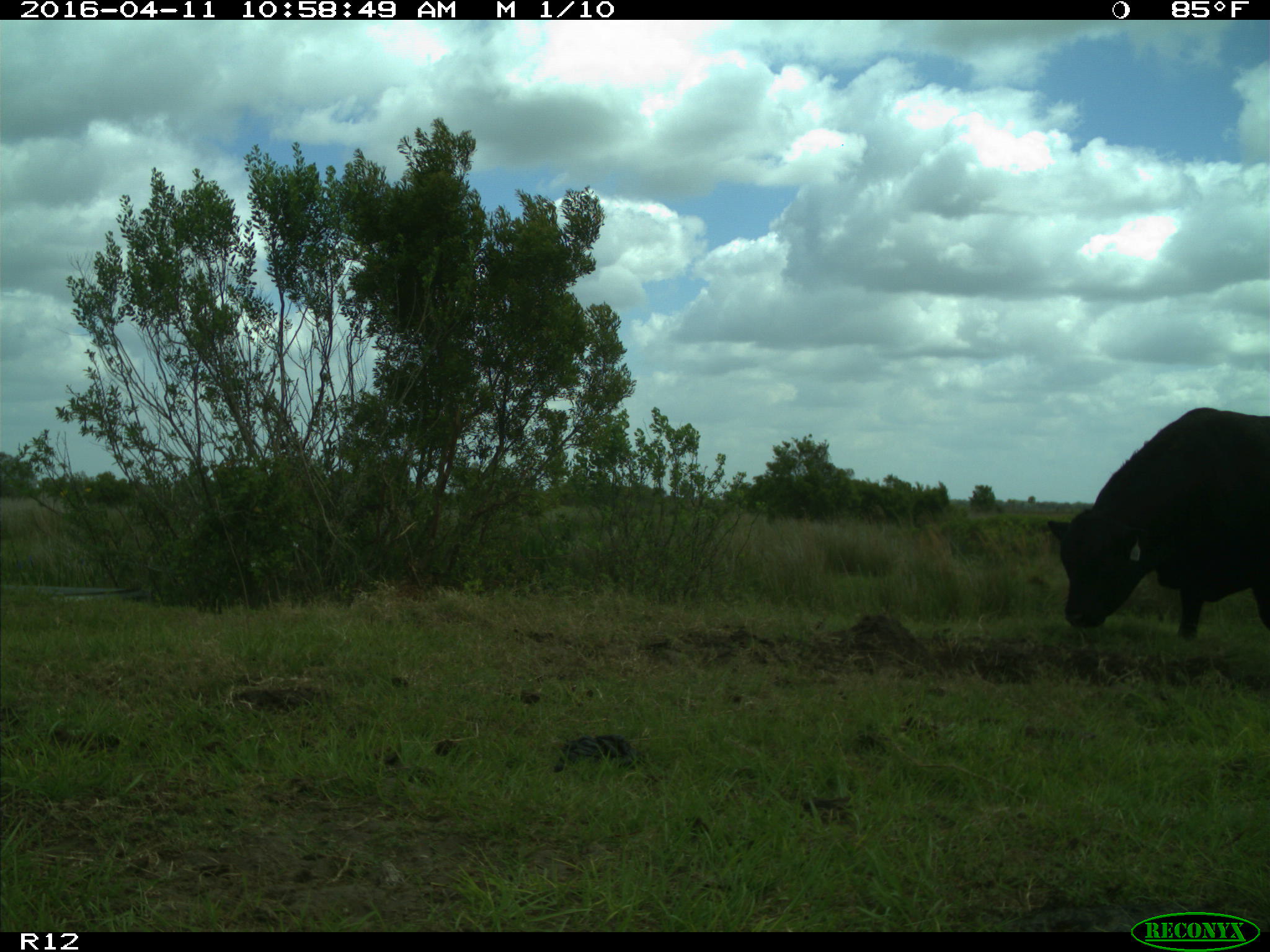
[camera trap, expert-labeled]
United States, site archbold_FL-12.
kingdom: Animalia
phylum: Chordata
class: Mammalia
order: Artiodactyla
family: Bovidae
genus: Bos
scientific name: Bos taurus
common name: domestic cow